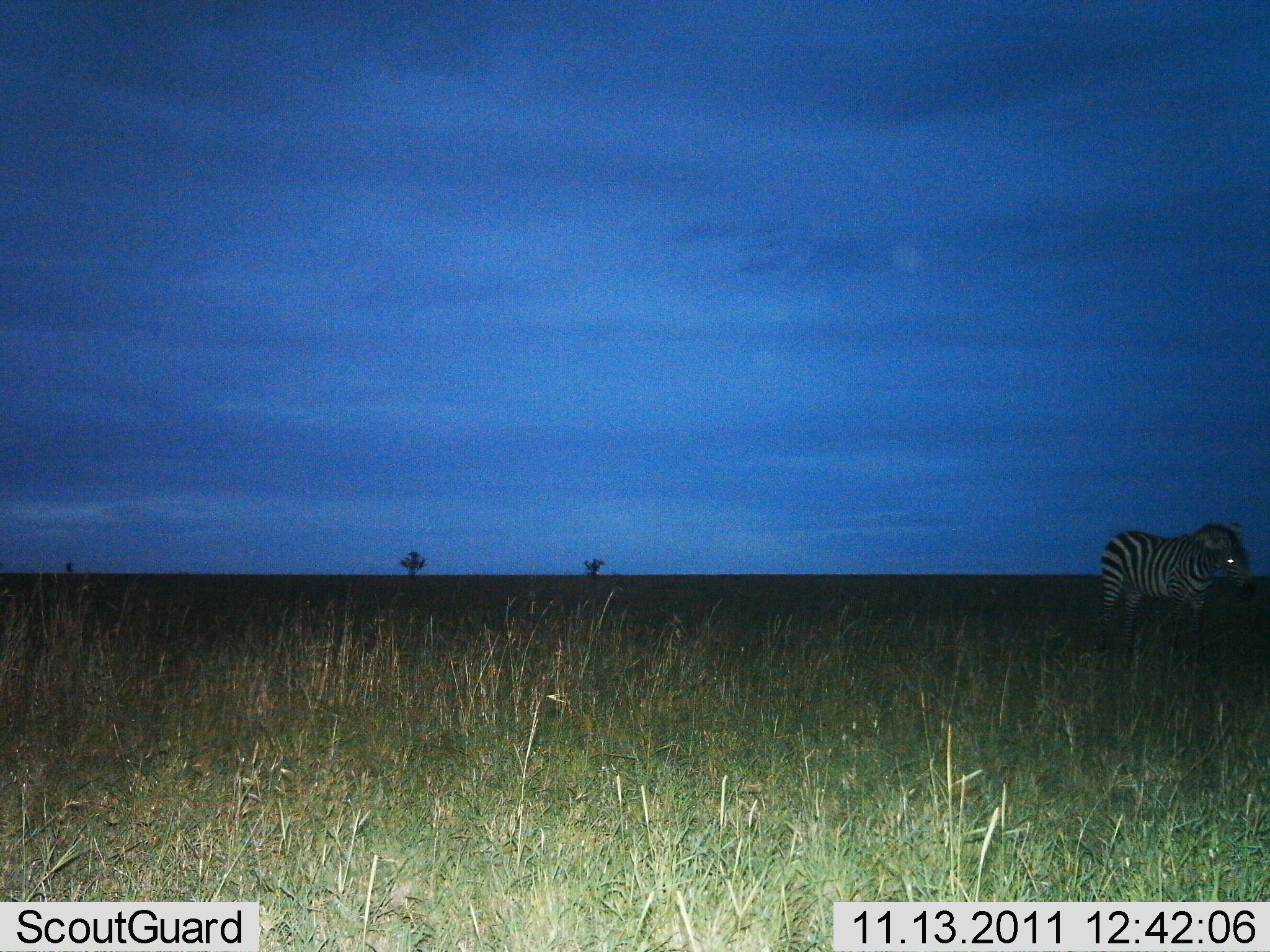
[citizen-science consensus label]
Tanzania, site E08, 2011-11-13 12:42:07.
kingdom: Animalia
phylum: Chordata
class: Mammalia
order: Perissodactyla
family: Equidae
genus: Equus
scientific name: Equus quagga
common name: plains zebra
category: zebra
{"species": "zebra (plains zebra) (Equus quagga)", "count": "1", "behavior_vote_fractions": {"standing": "83%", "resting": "0%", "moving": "17%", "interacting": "0%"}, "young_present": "0%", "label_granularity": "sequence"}